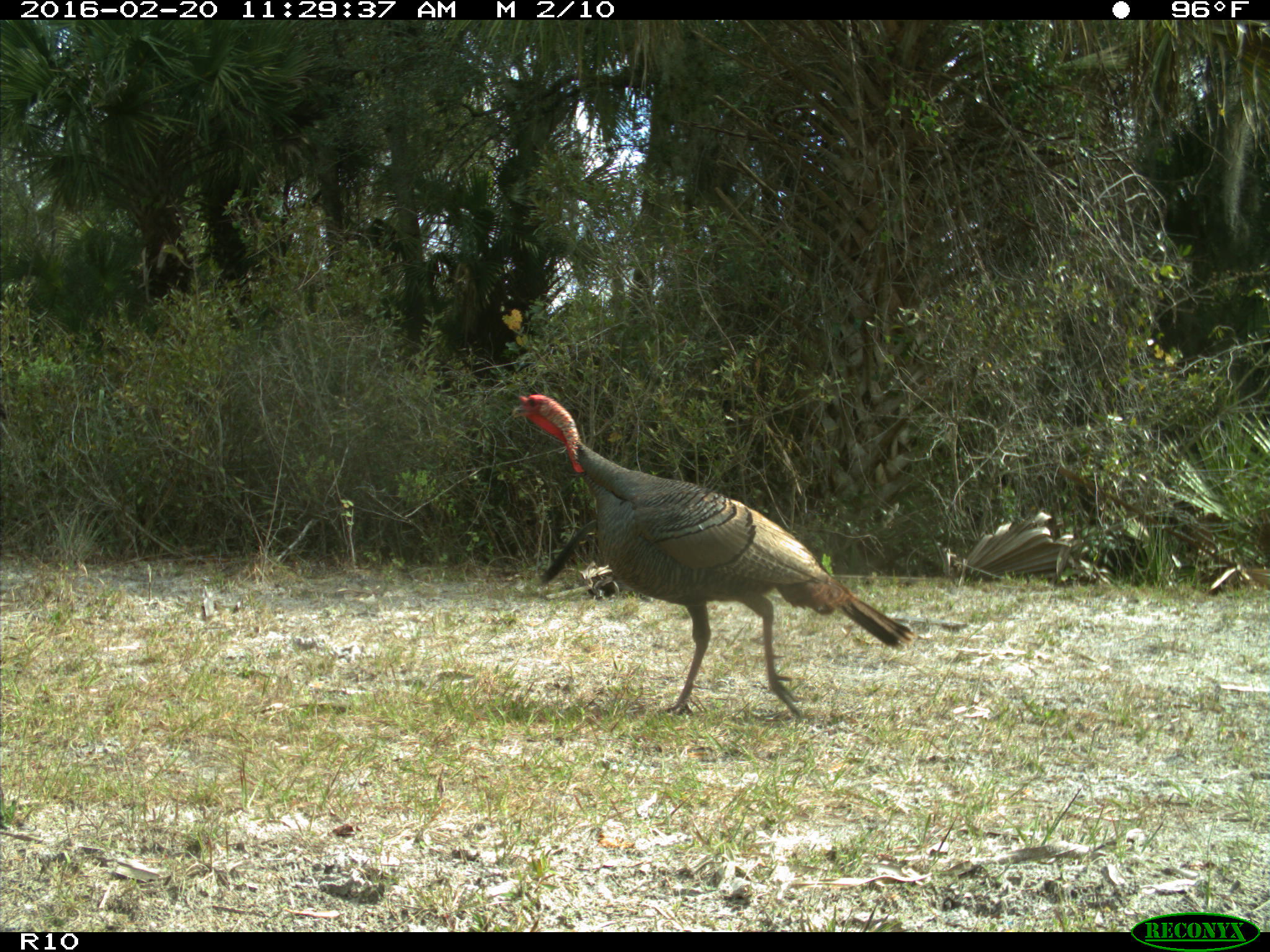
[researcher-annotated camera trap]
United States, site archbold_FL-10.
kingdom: Animalia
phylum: Chordata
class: Aves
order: Galliformes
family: Phasianidae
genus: Meleagris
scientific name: Meleagris gallopavo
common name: wild turkey